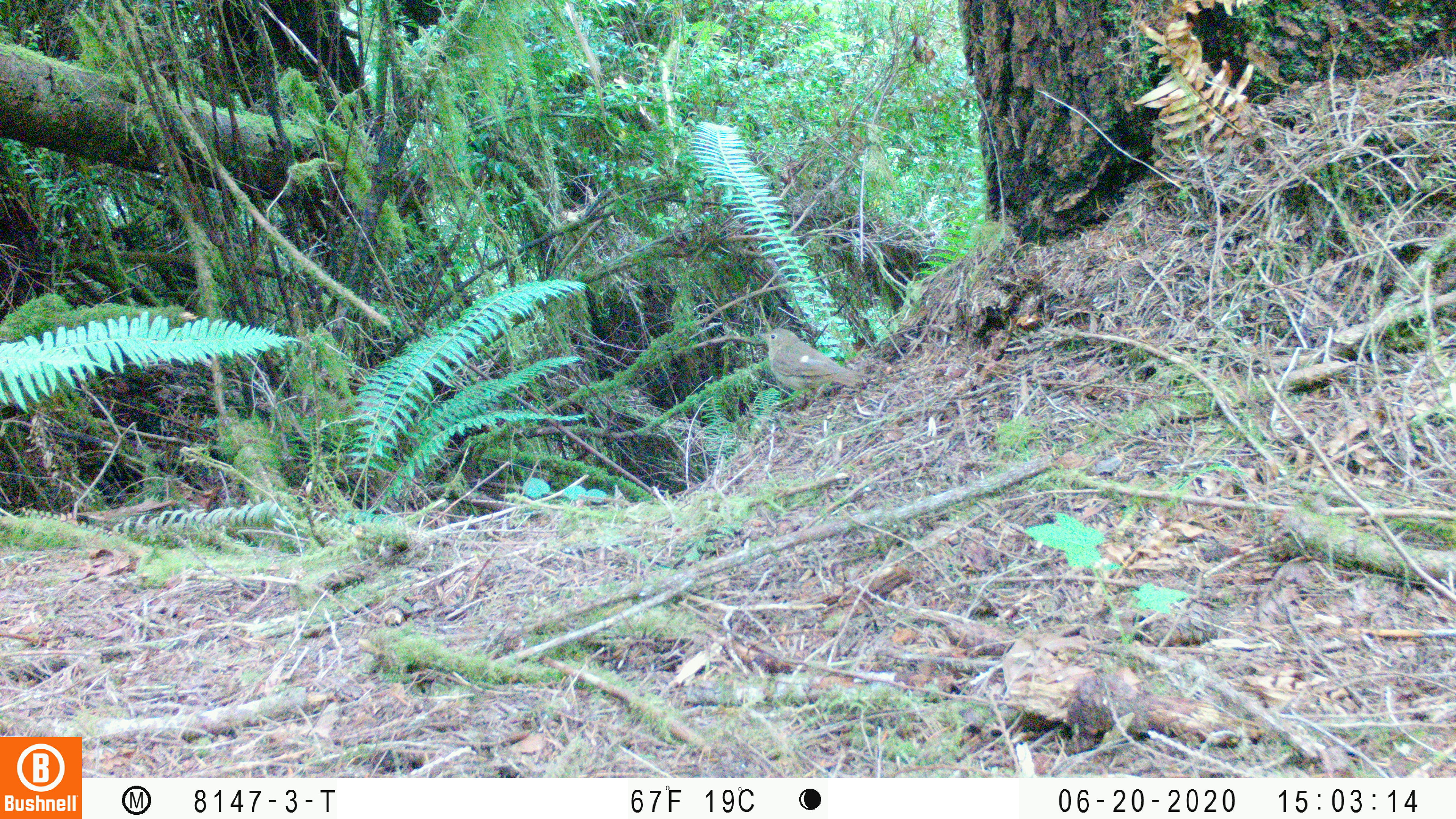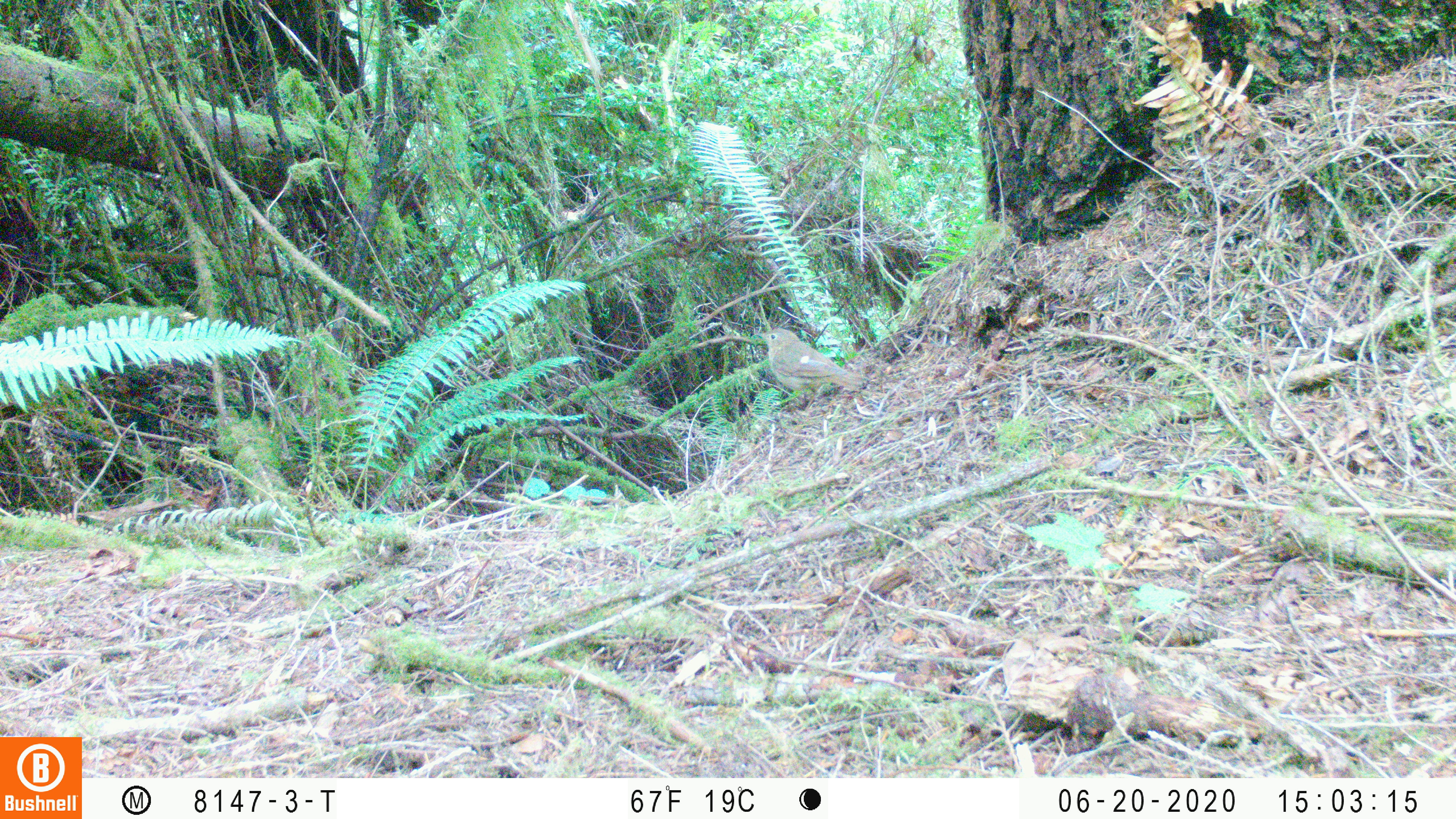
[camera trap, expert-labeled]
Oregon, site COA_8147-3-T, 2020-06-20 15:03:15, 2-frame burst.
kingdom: Animalia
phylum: Chordata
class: Aves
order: Passeriformes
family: Turdidae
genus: Catharus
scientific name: Catharus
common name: brown thrushes and nightingale-thrushes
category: catharus species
Catharus species (brown thrushes and nightingale-thrushes) (Catharus).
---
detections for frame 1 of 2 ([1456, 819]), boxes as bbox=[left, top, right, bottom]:
catharus species: bbox=[747, 318, 875, 409]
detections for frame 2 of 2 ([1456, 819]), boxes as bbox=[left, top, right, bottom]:
catharus species: bbox=[741, 320, 885, 418]